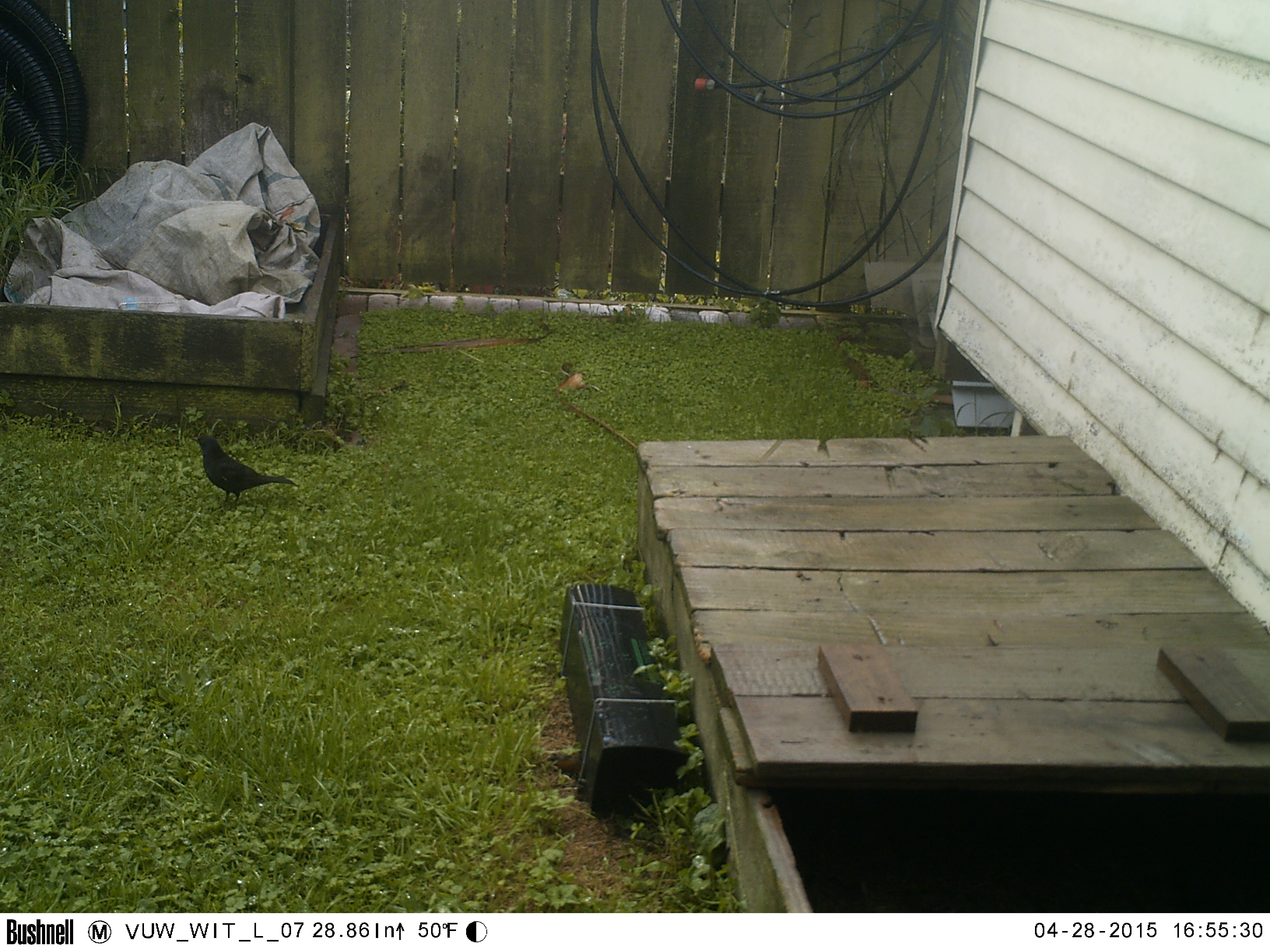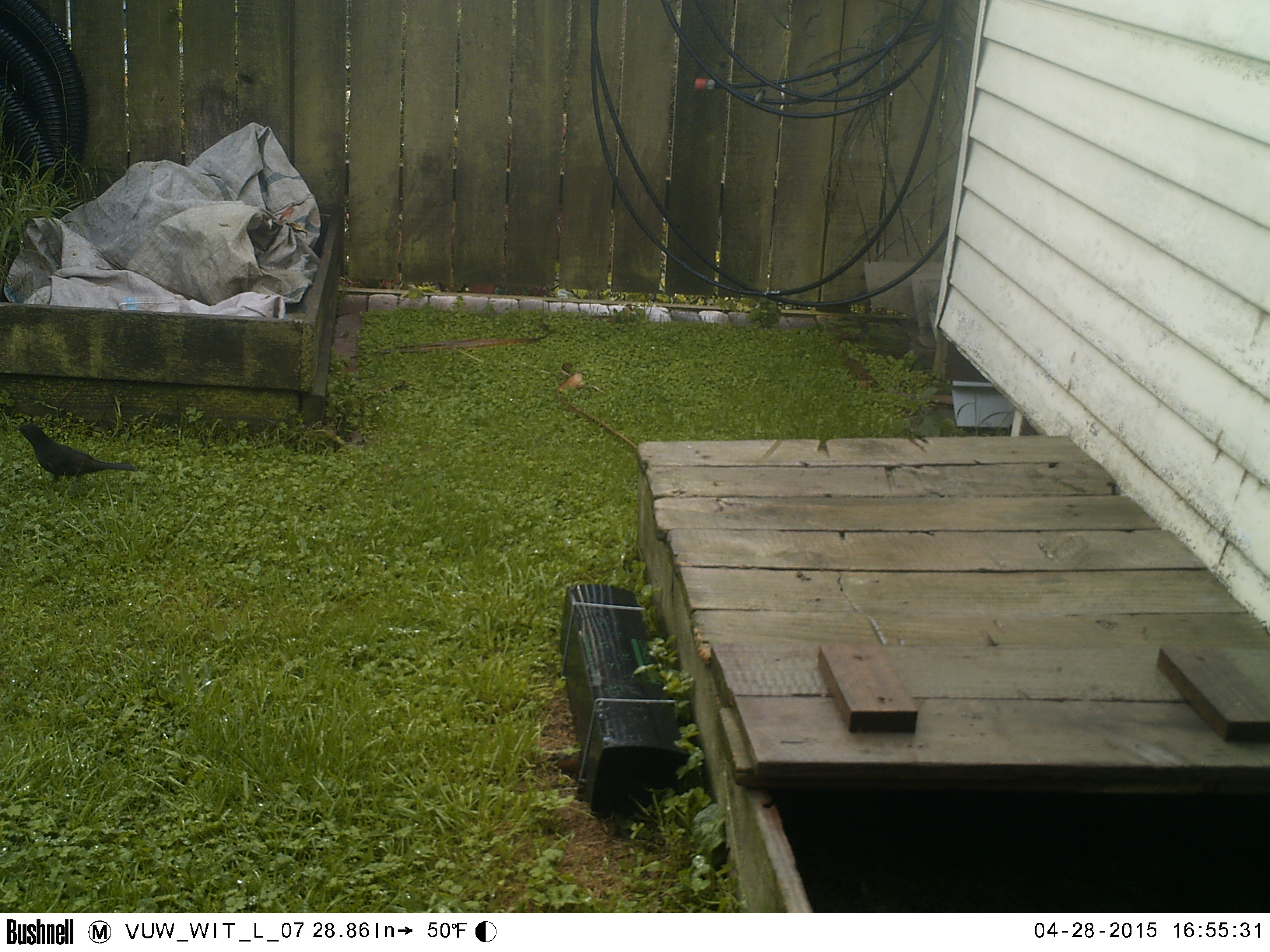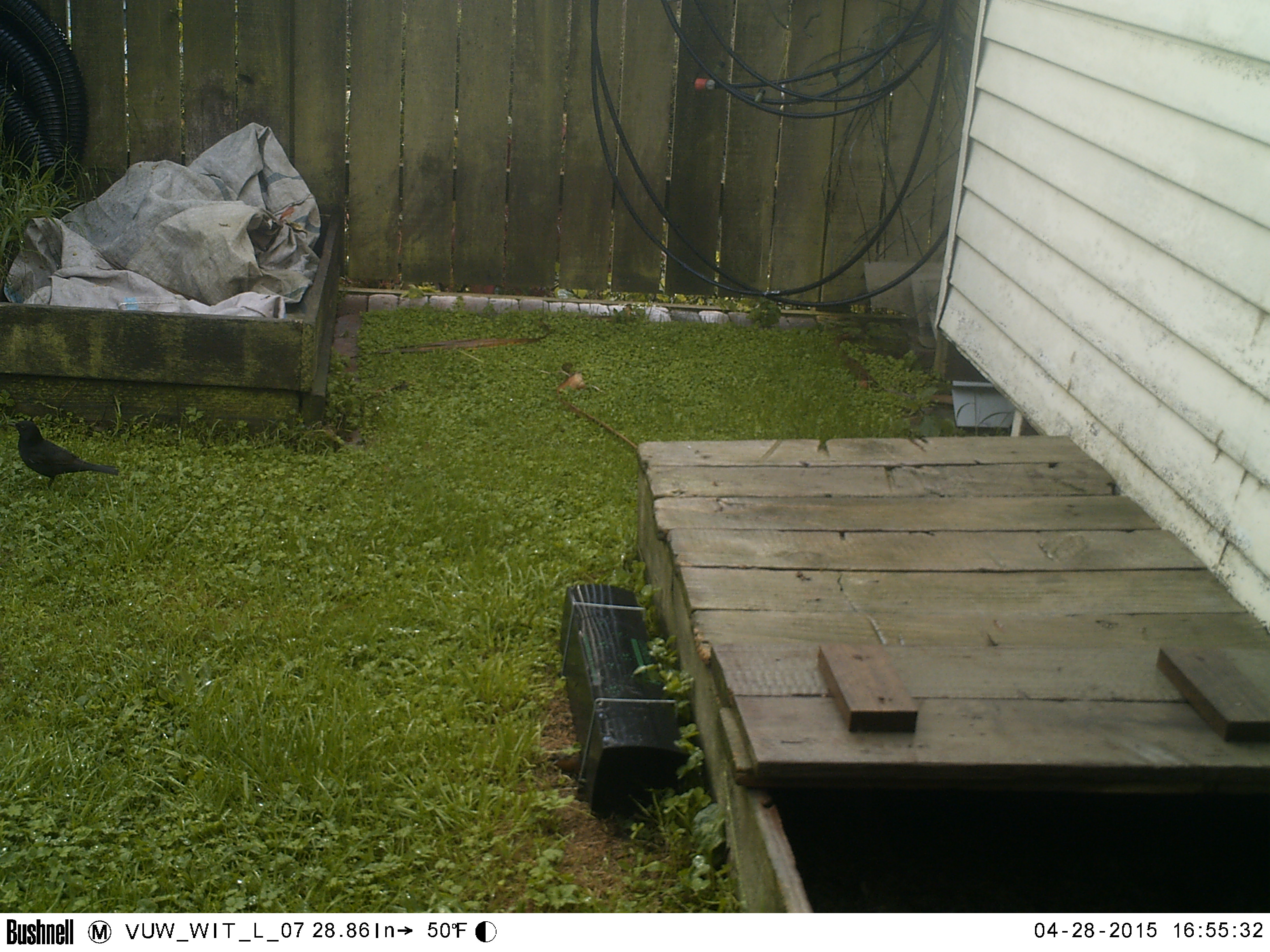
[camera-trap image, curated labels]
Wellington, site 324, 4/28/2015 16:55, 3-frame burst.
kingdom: Animalia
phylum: Chordata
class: Aves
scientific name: Aves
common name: bird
Bird (Aves).